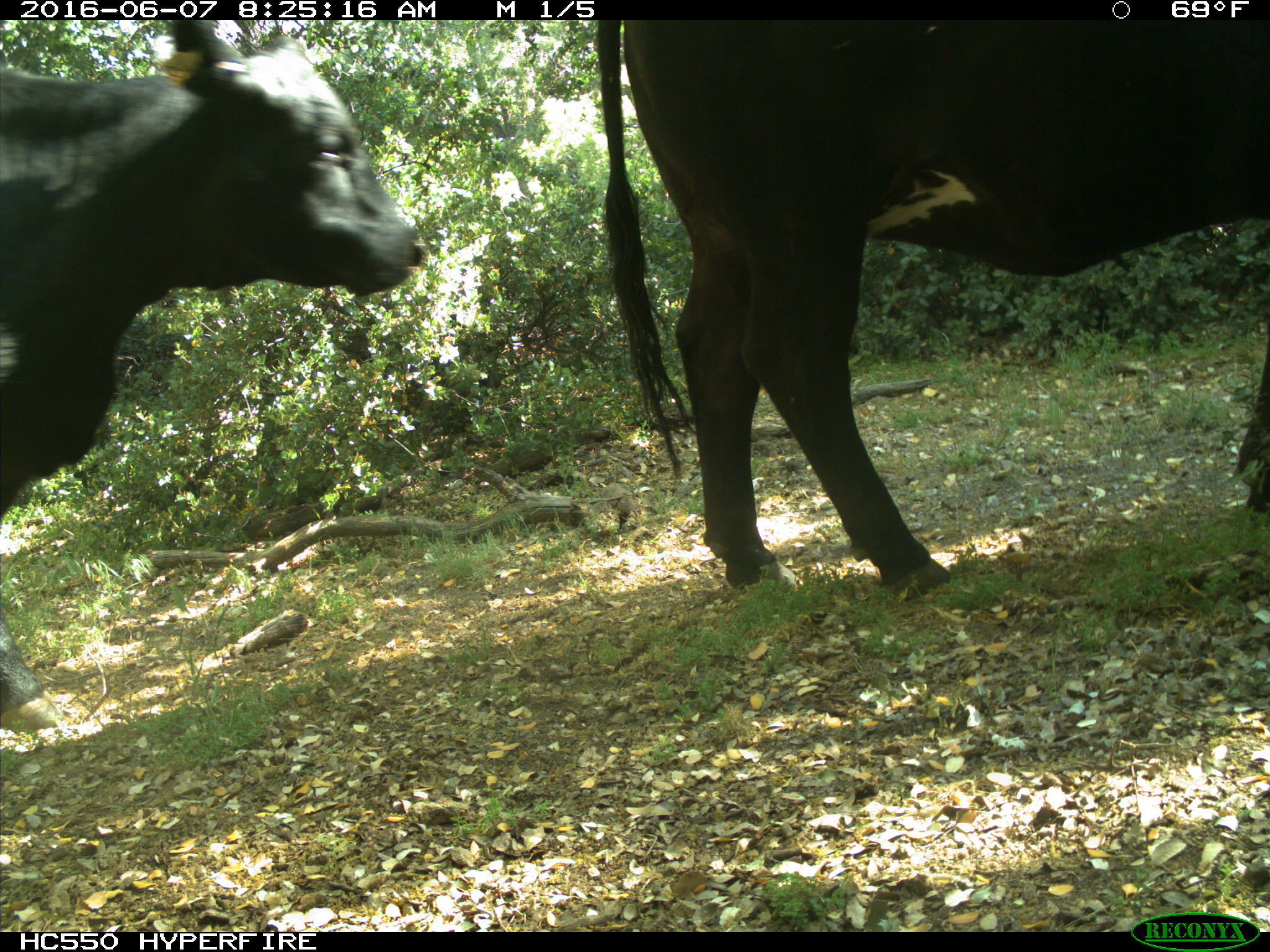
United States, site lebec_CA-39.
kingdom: Animalia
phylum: Chordata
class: Mammalia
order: Artiodactyla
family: Bovidae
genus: Bos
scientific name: Bos taurus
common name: domestic cow